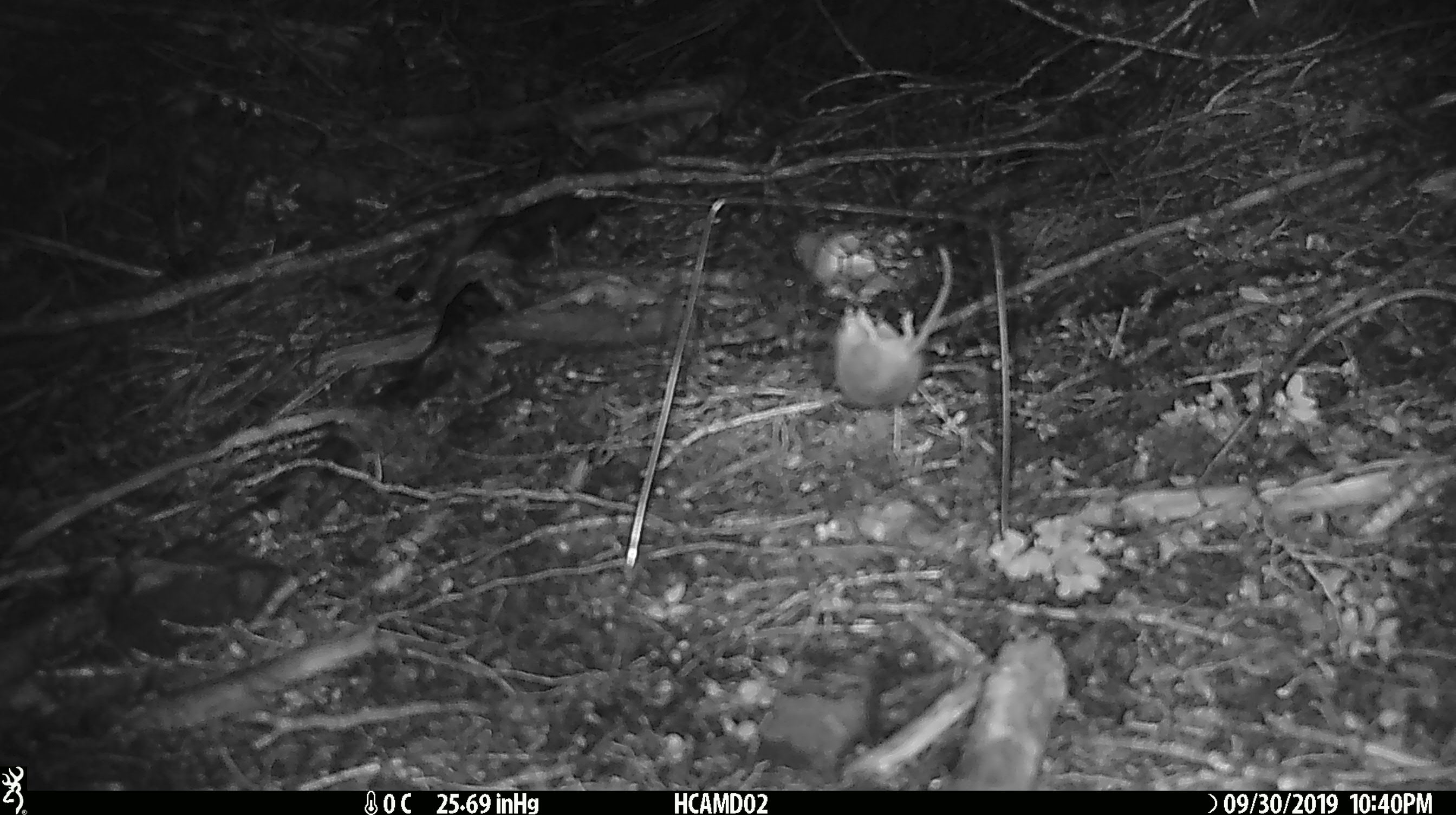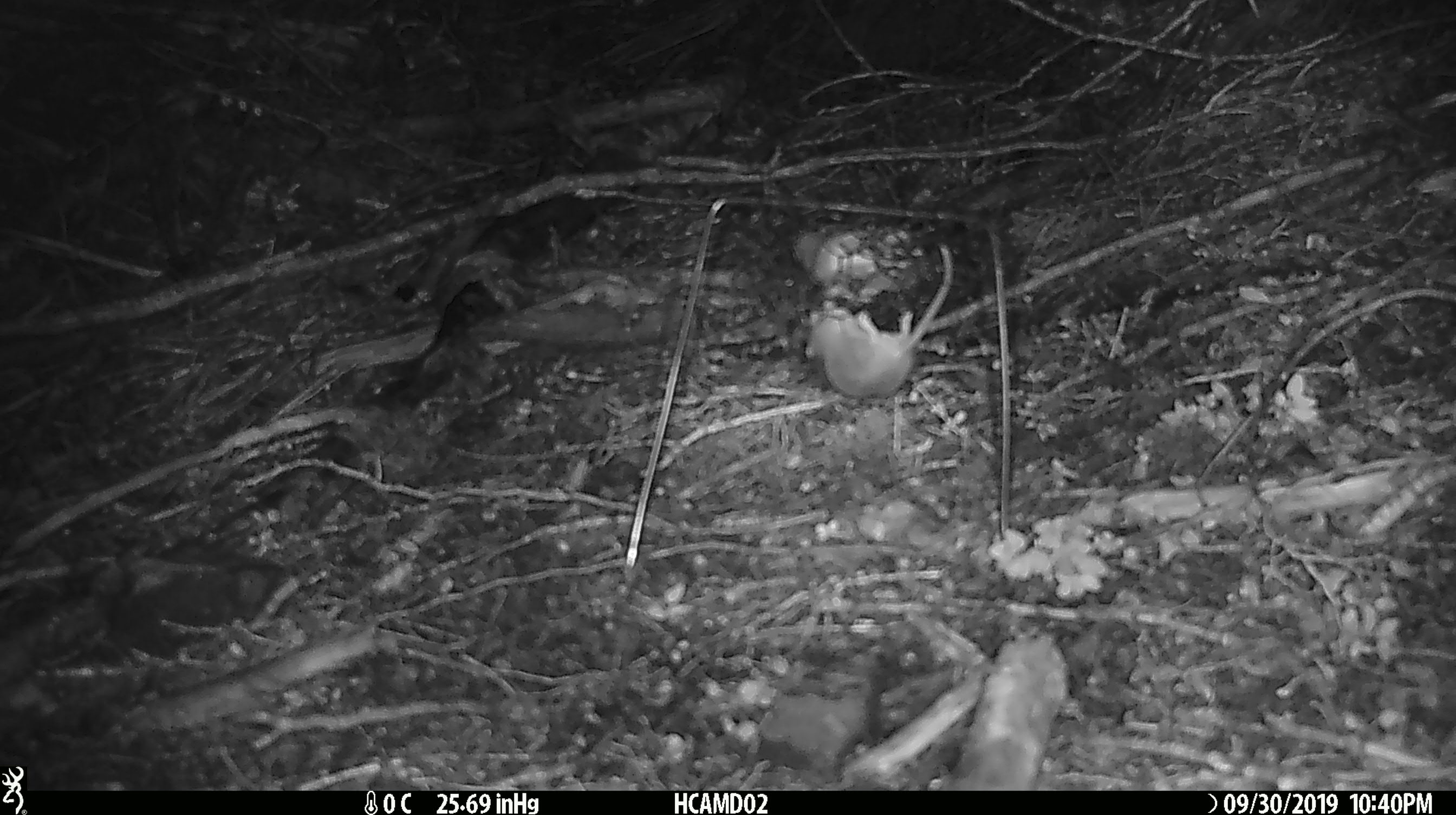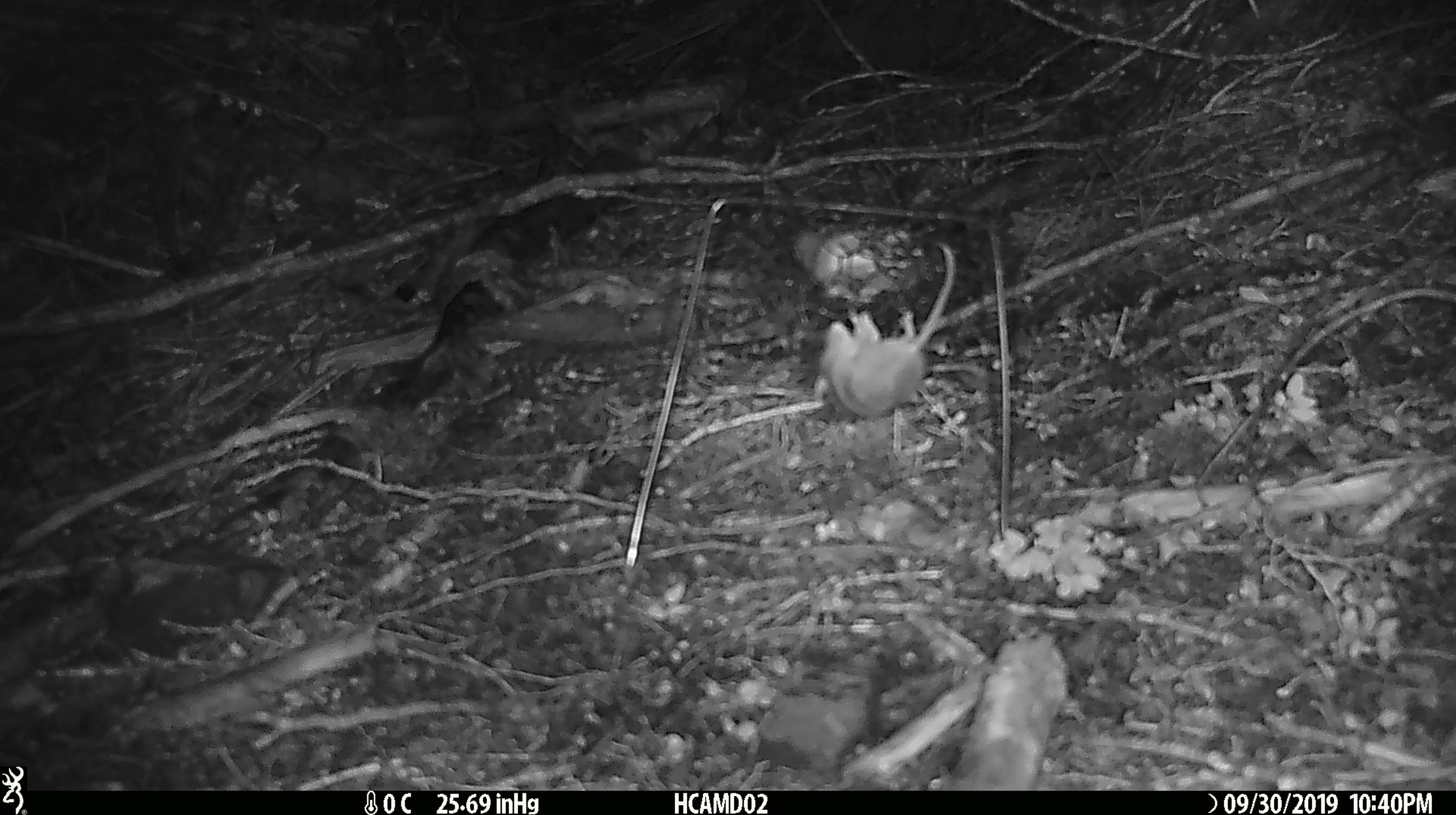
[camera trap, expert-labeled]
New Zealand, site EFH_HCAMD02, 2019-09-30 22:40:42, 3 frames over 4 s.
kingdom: Animalia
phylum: Chordata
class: Mammalia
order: Rodentia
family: Muridae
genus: Mus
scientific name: Mus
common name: mouse